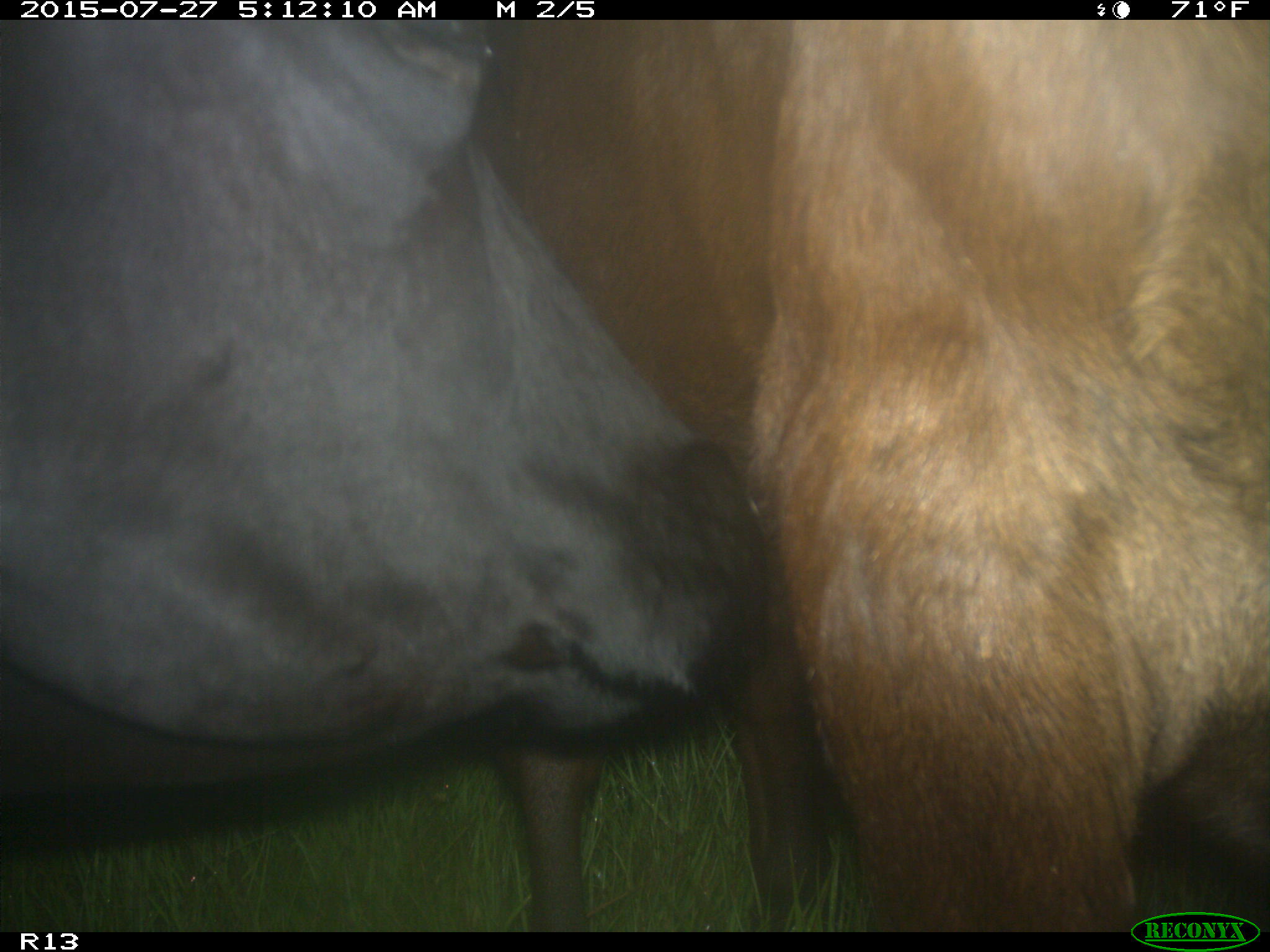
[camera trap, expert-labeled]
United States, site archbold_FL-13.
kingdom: Animalia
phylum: Chordata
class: Mammalia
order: Artiodactyla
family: Bovidae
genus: Bos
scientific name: Bos taurus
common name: domestic cow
Bos taurus (domestic cow).